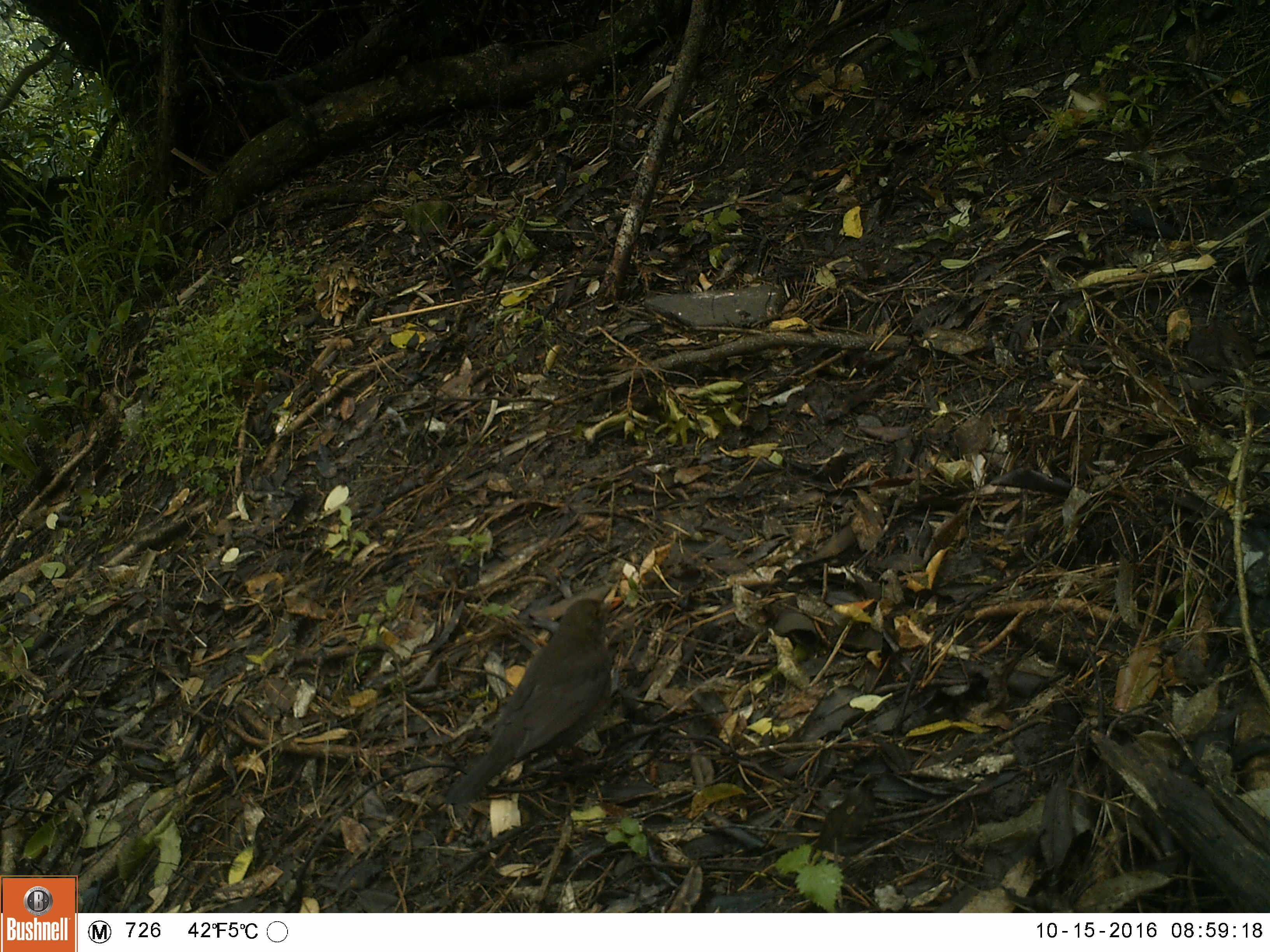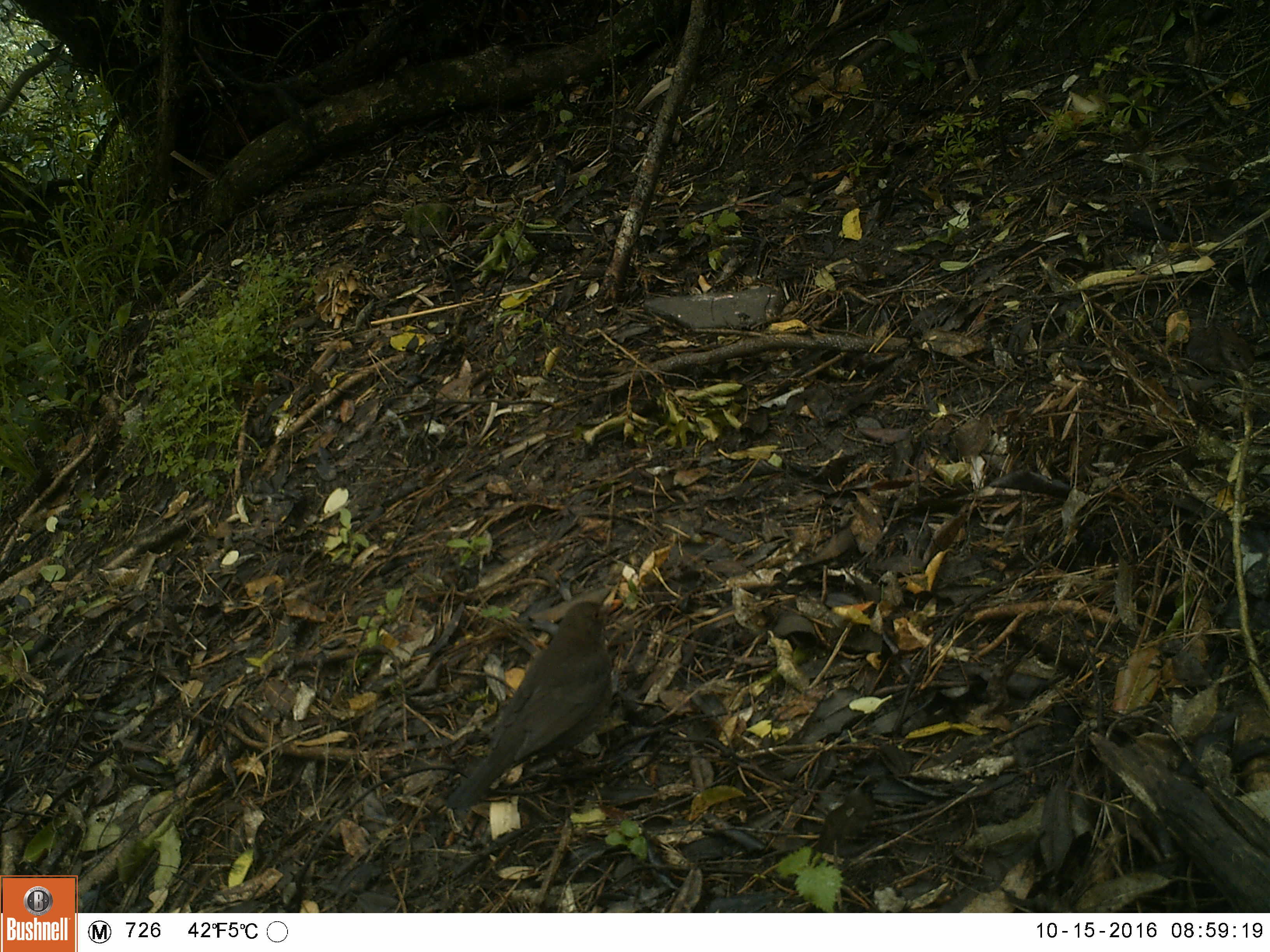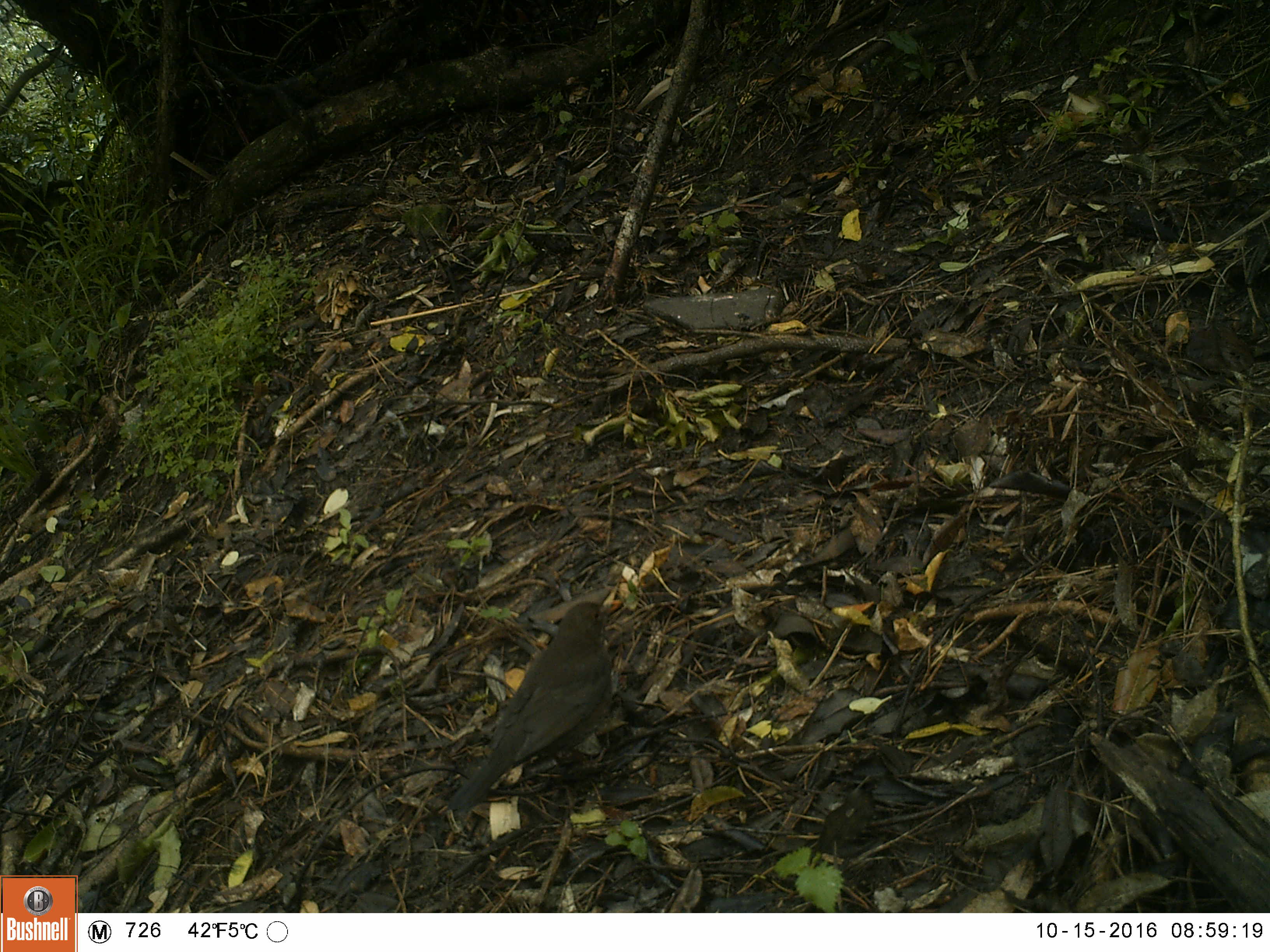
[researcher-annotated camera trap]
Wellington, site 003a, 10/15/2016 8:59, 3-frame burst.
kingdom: Animalia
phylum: Chordata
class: Aves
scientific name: Aves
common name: bird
Bird (Aves).